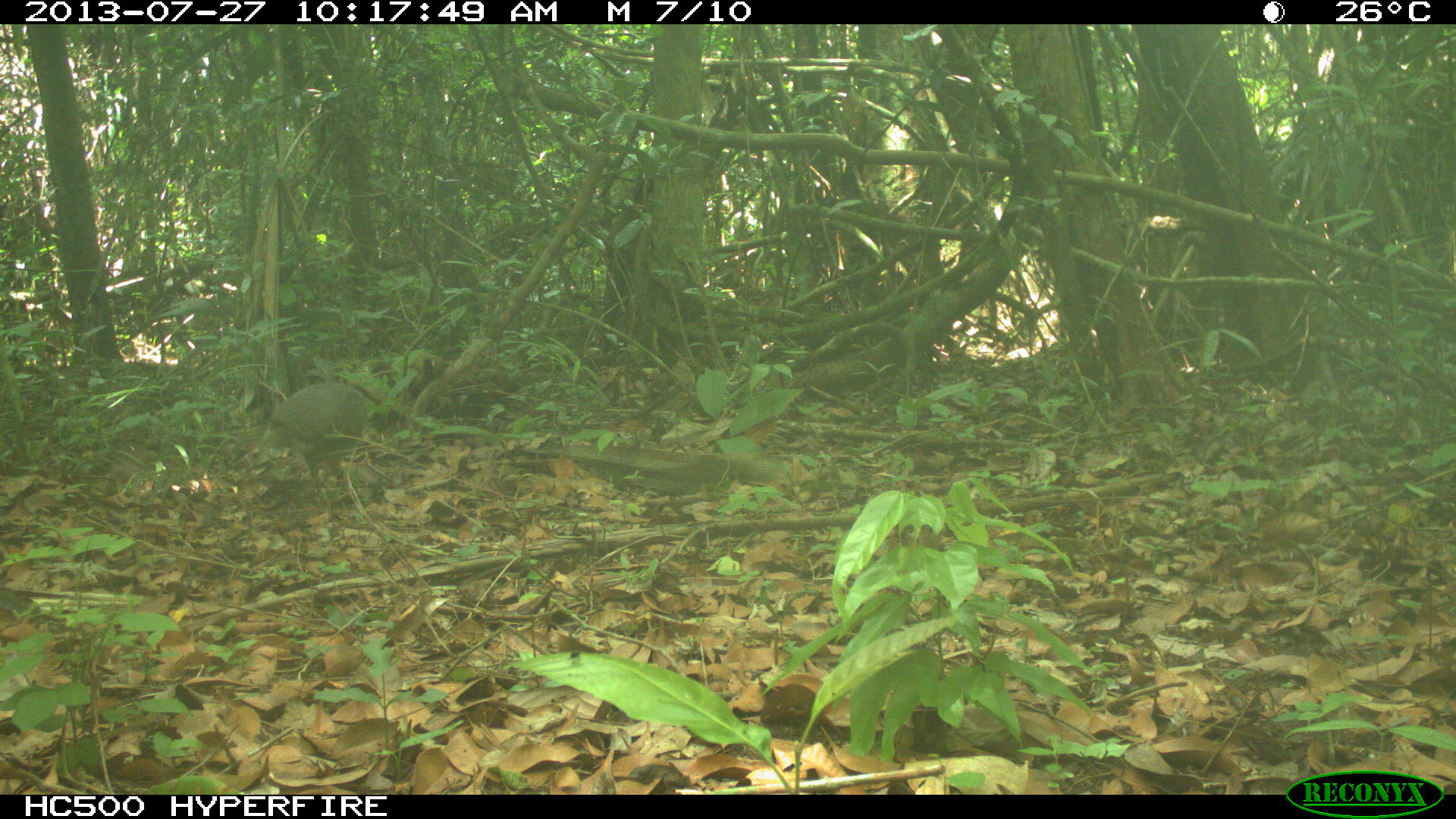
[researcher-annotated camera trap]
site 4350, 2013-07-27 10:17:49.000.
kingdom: Animalia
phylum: Chordata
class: Aves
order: Galliformes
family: Cracidae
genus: Ortalis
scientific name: Ortalis vetula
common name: plain chachalaca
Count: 1.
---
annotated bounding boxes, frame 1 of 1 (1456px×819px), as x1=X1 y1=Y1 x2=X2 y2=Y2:
ortalis vetula: x1=252 y1=381 x2=376 y2=494